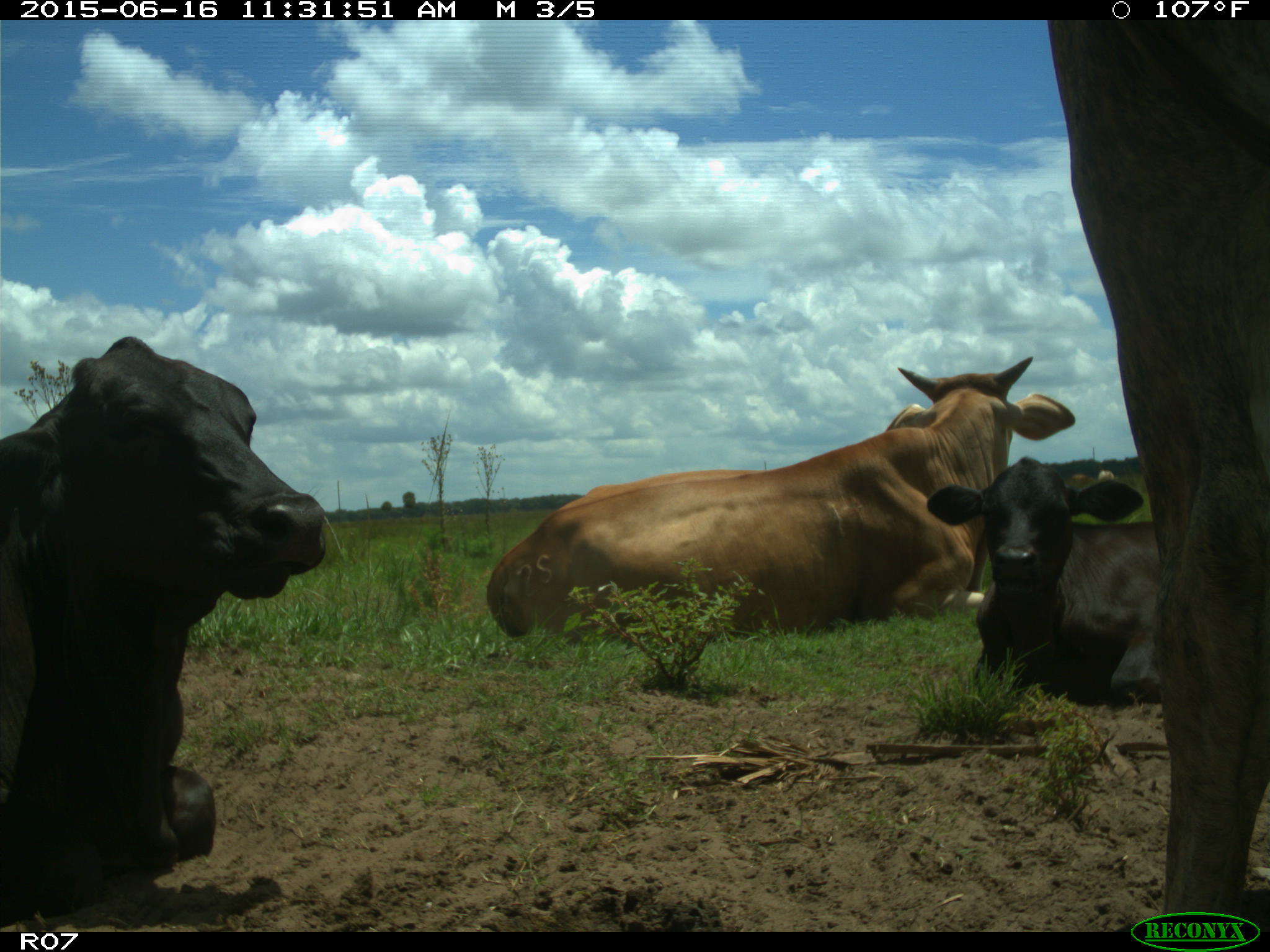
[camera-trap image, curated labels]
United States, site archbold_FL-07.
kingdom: Animalia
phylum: Chordata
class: Mammalia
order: Artiodactyla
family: Bovidae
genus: Bos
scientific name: Bos taurus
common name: domestic cow